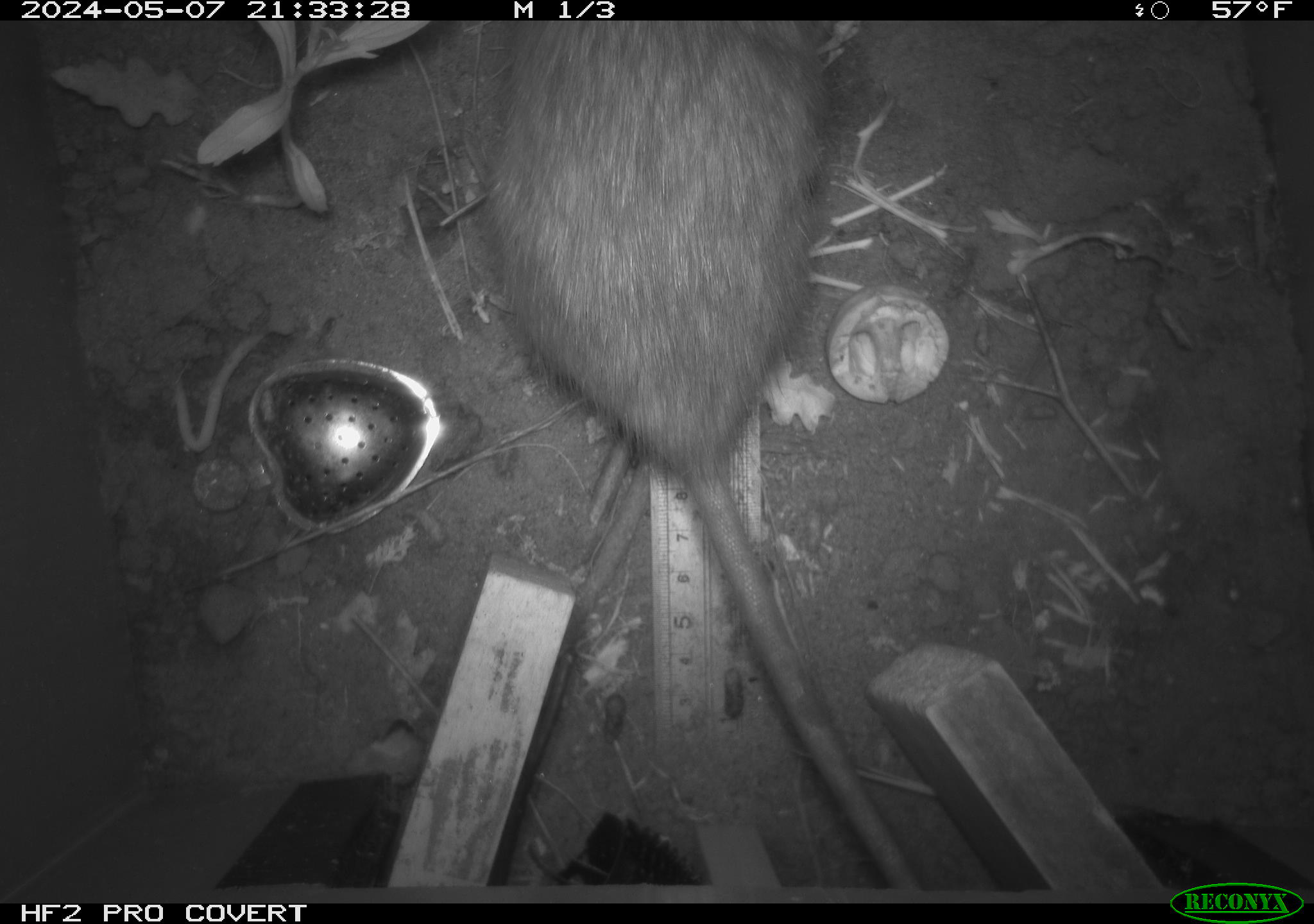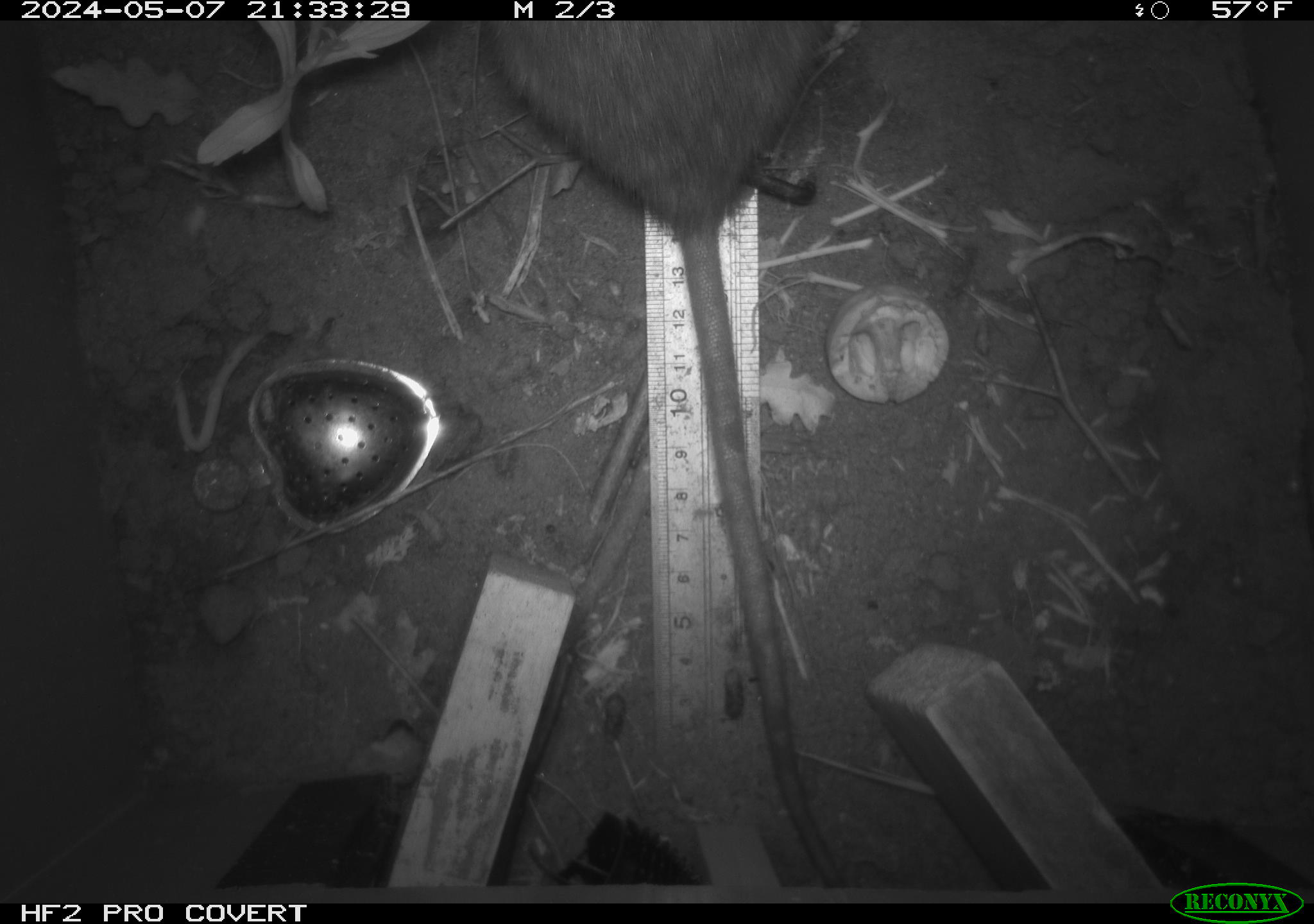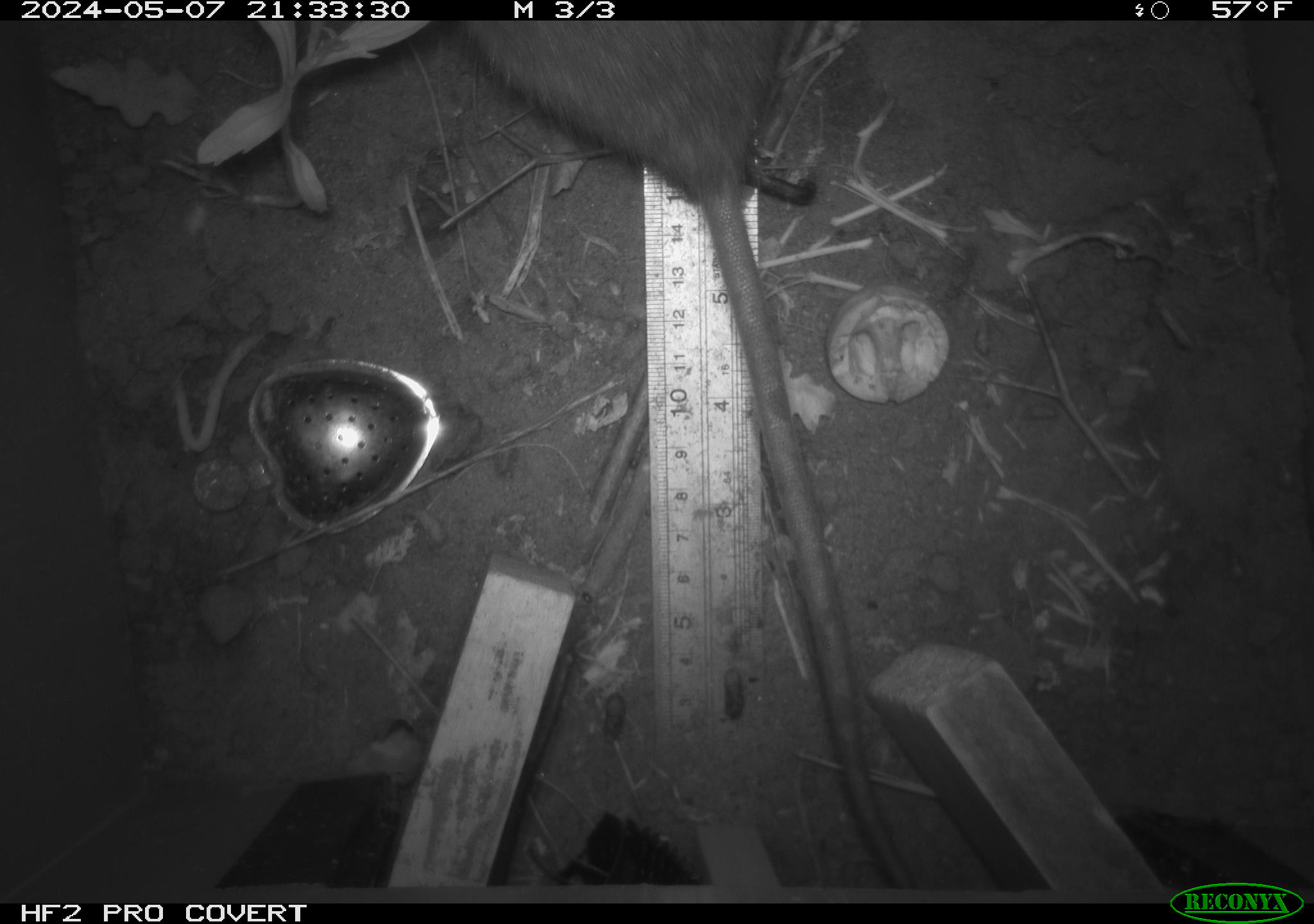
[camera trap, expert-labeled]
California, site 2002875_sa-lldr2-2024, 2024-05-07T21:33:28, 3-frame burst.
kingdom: Animalia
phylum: Chordata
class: Mammalia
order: Rodentia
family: Muridae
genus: Rattus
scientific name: Rattus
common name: rat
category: rattus species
Rattus species (rat) (Rattus).